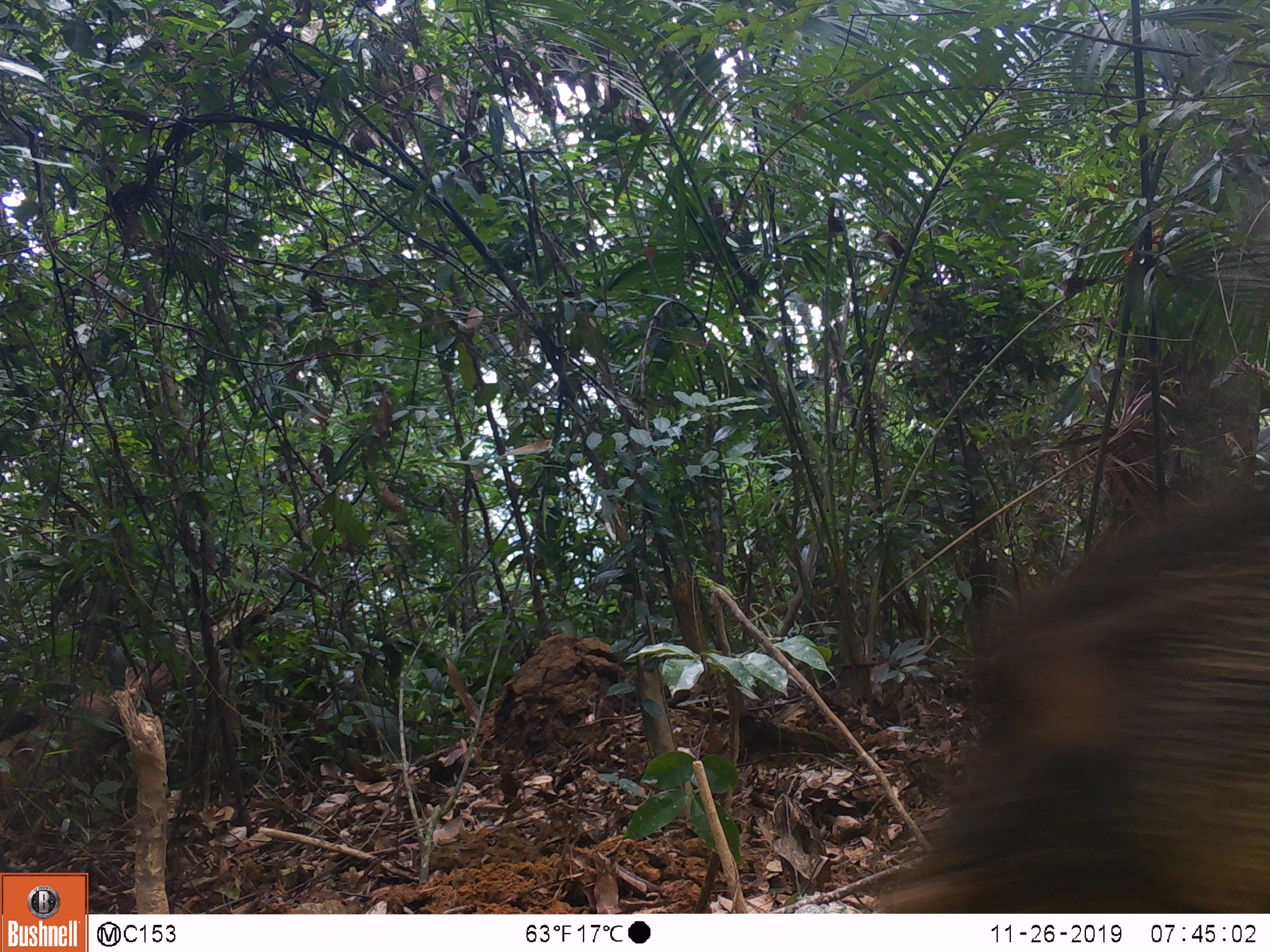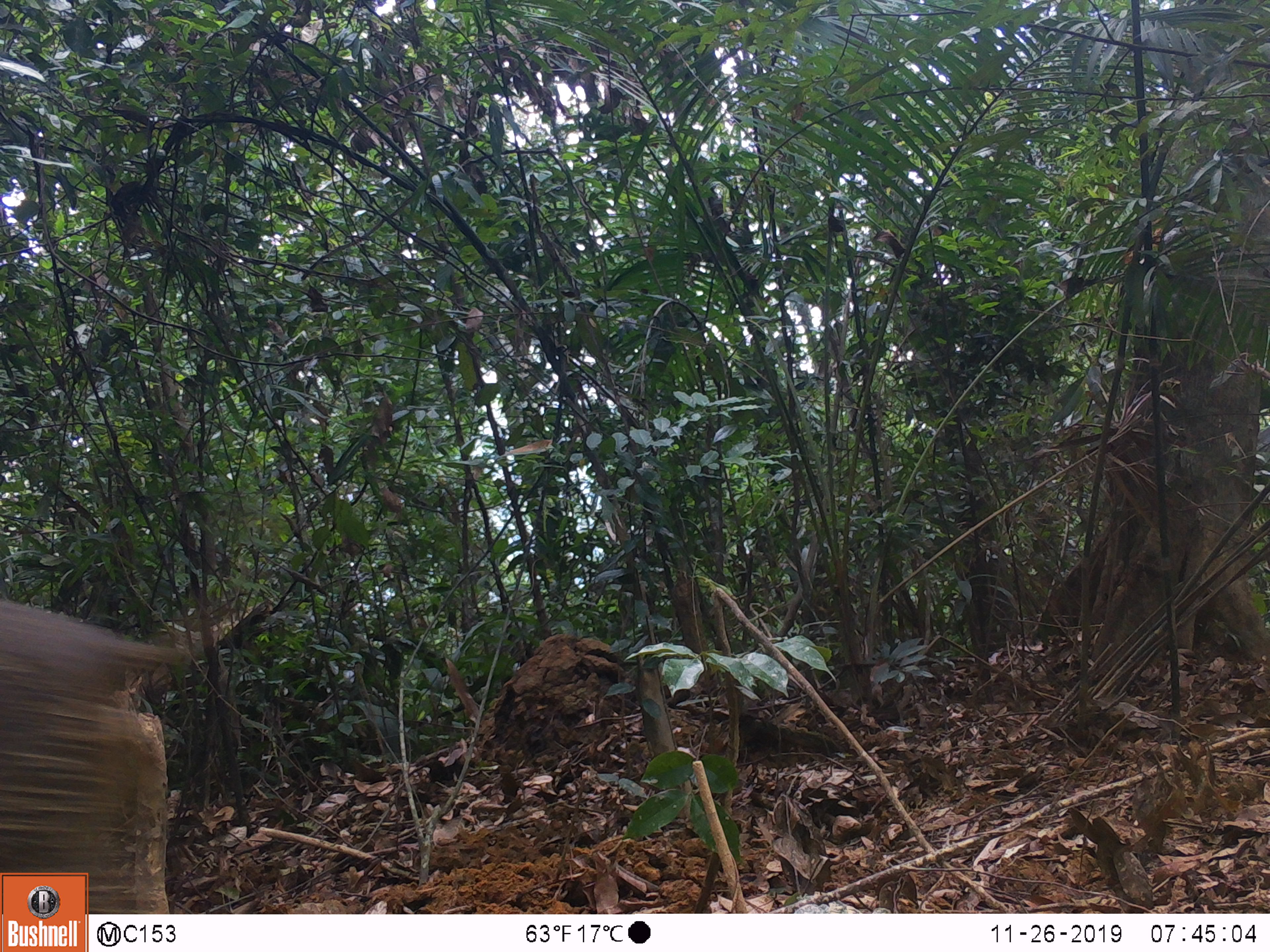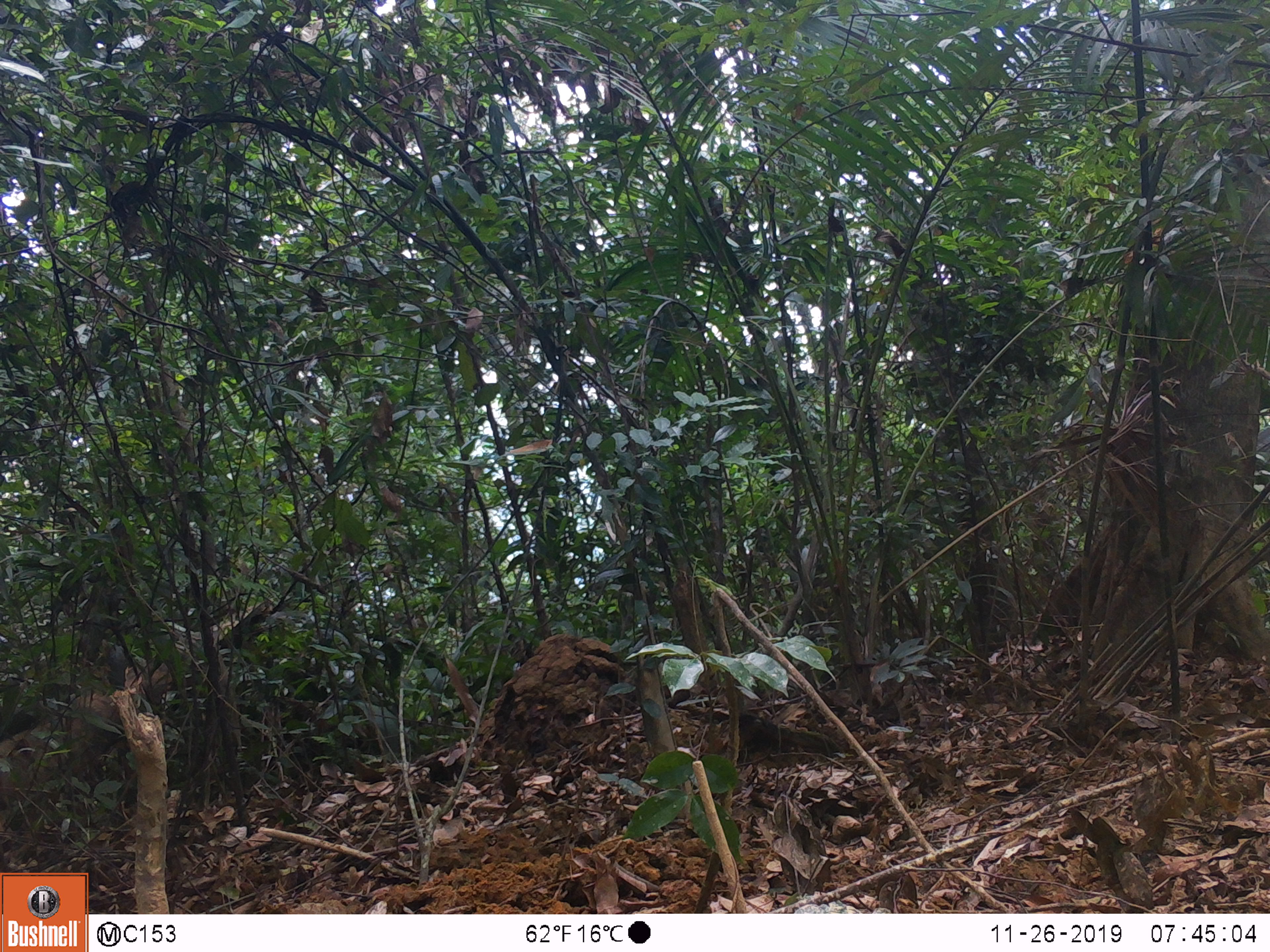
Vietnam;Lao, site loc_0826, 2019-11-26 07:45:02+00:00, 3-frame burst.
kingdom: Animalia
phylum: Chordata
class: Mammalia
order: Artiodactyla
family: Suidae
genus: Sus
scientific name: Sus scrofa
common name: eurasian wild pig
Eurasian wild pig (Sus scrofa). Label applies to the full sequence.